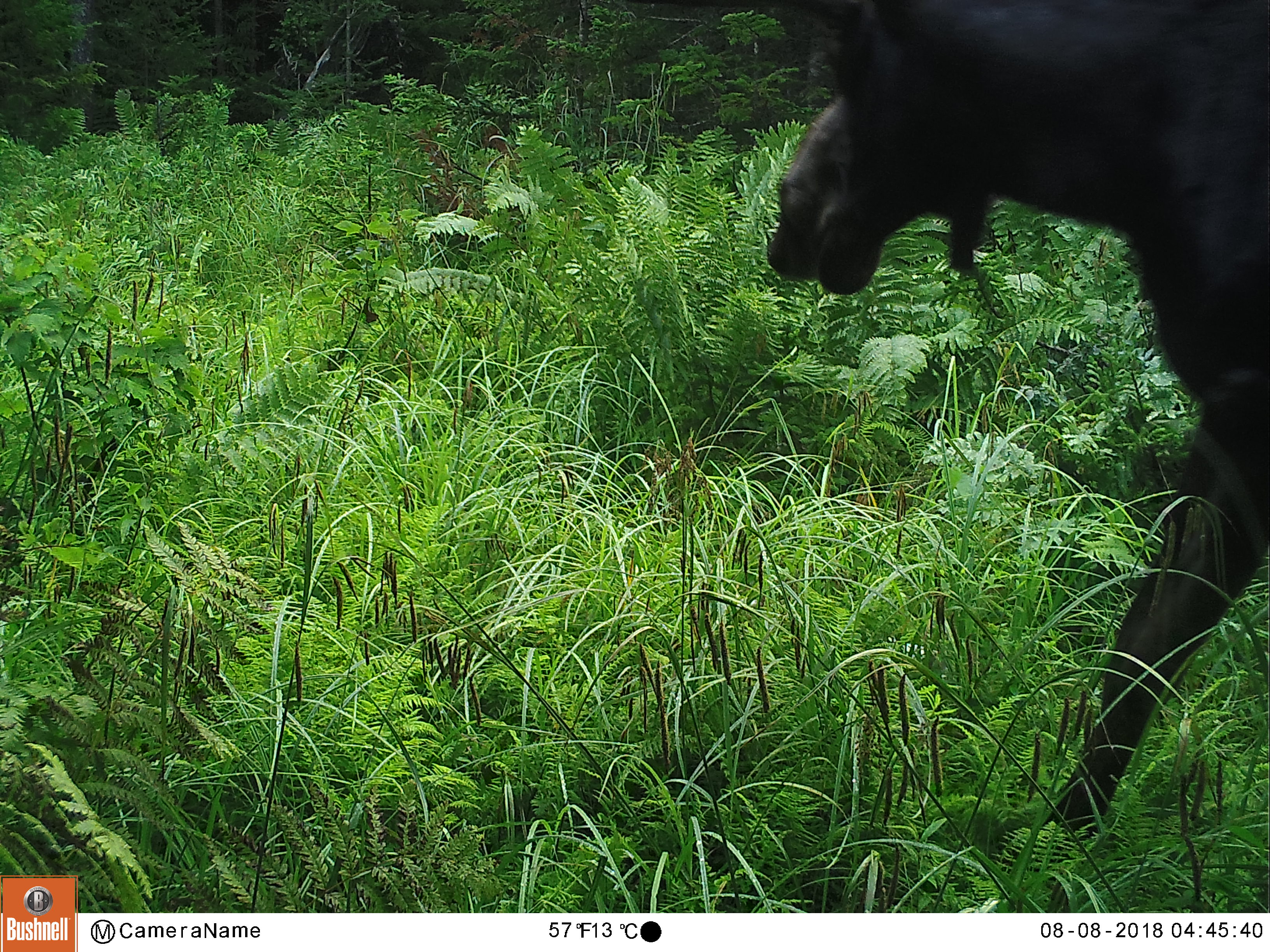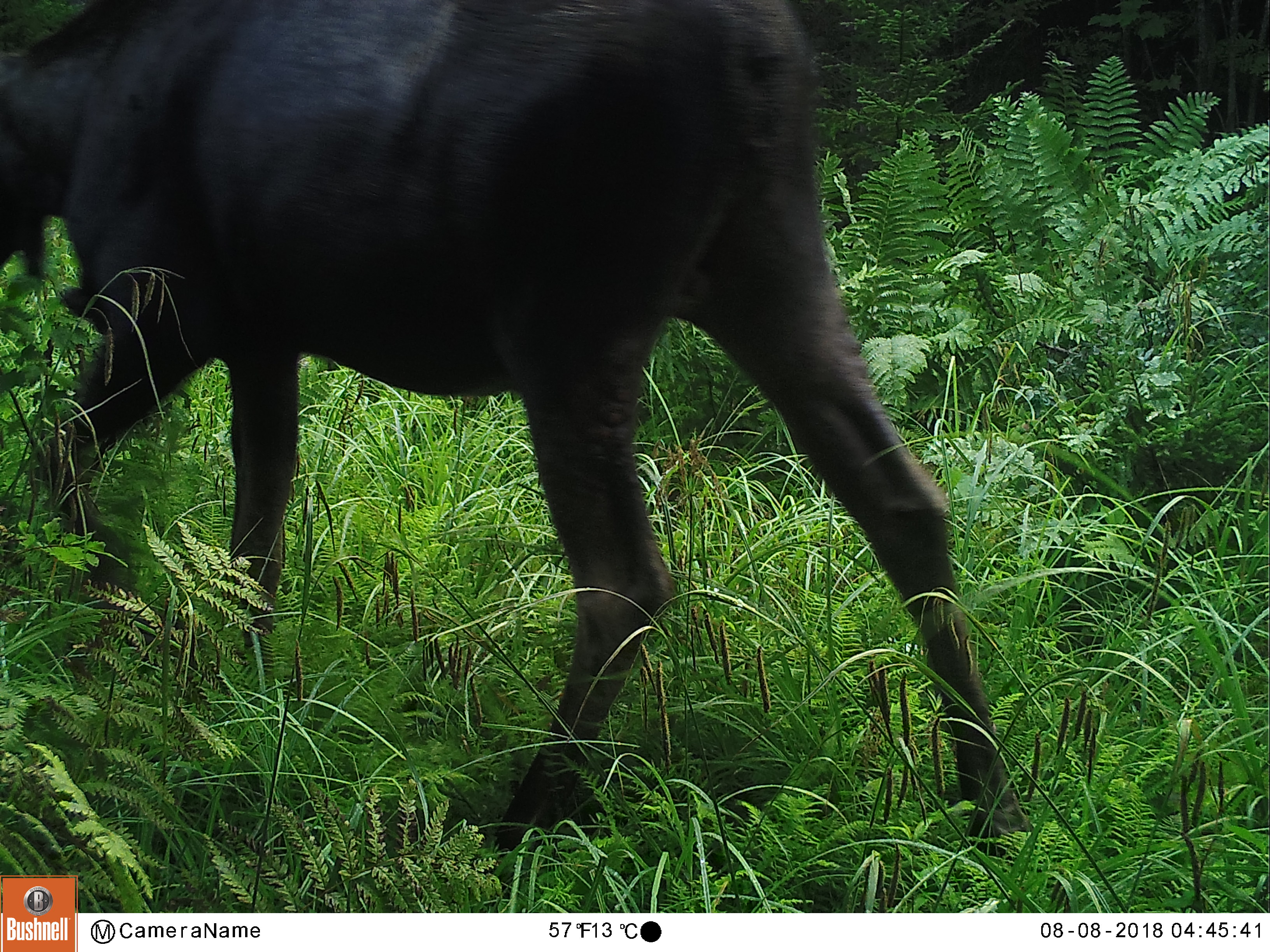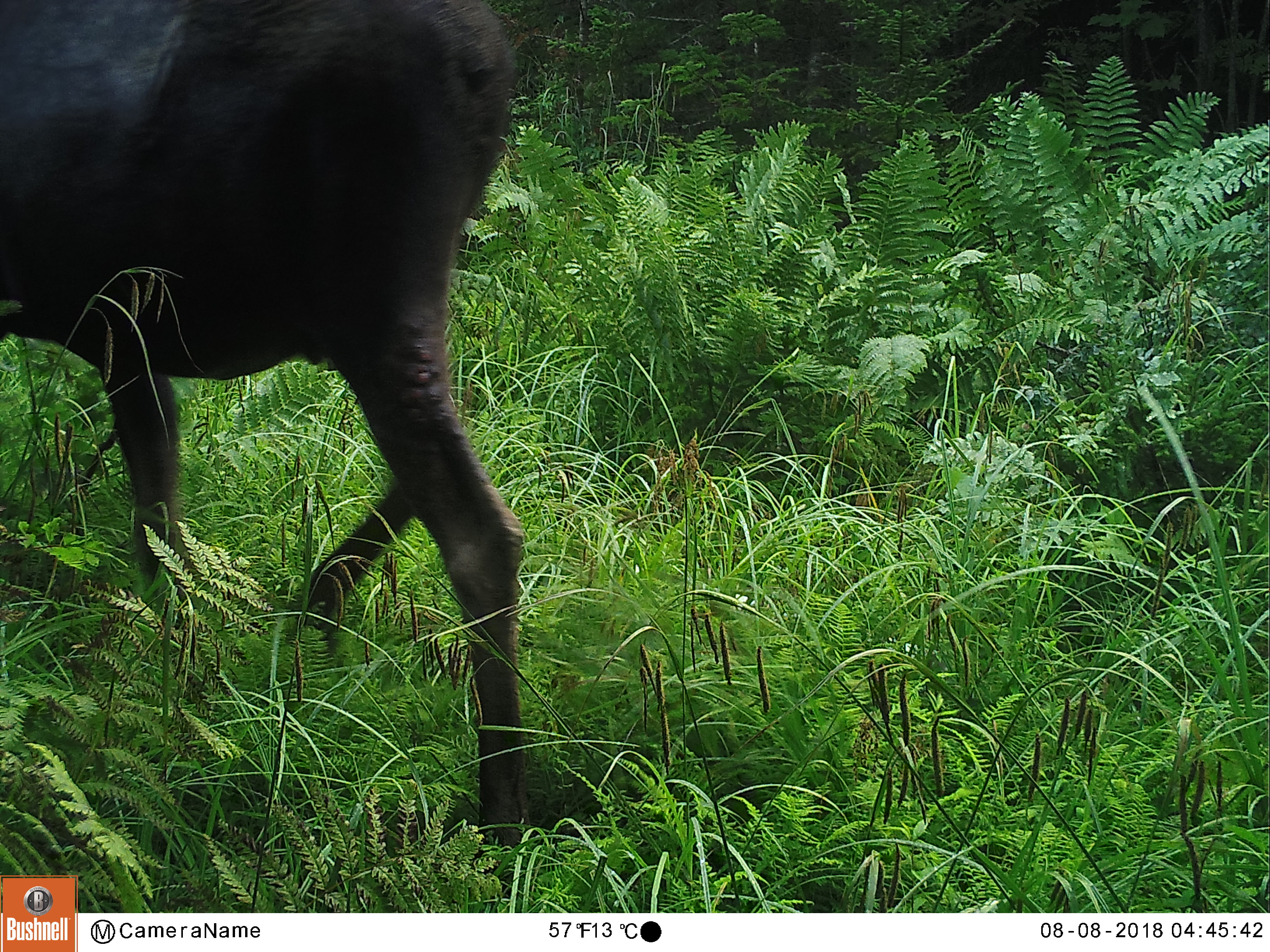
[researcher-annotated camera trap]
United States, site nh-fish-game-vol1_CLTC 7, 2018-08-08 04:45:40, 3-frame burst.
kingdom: Animalia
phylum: Chordata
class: Mammalia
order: Artiodactyla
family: Cervidae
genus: Alces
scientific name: Alces alces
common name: moose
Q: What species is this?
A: Moose (Alces alces).